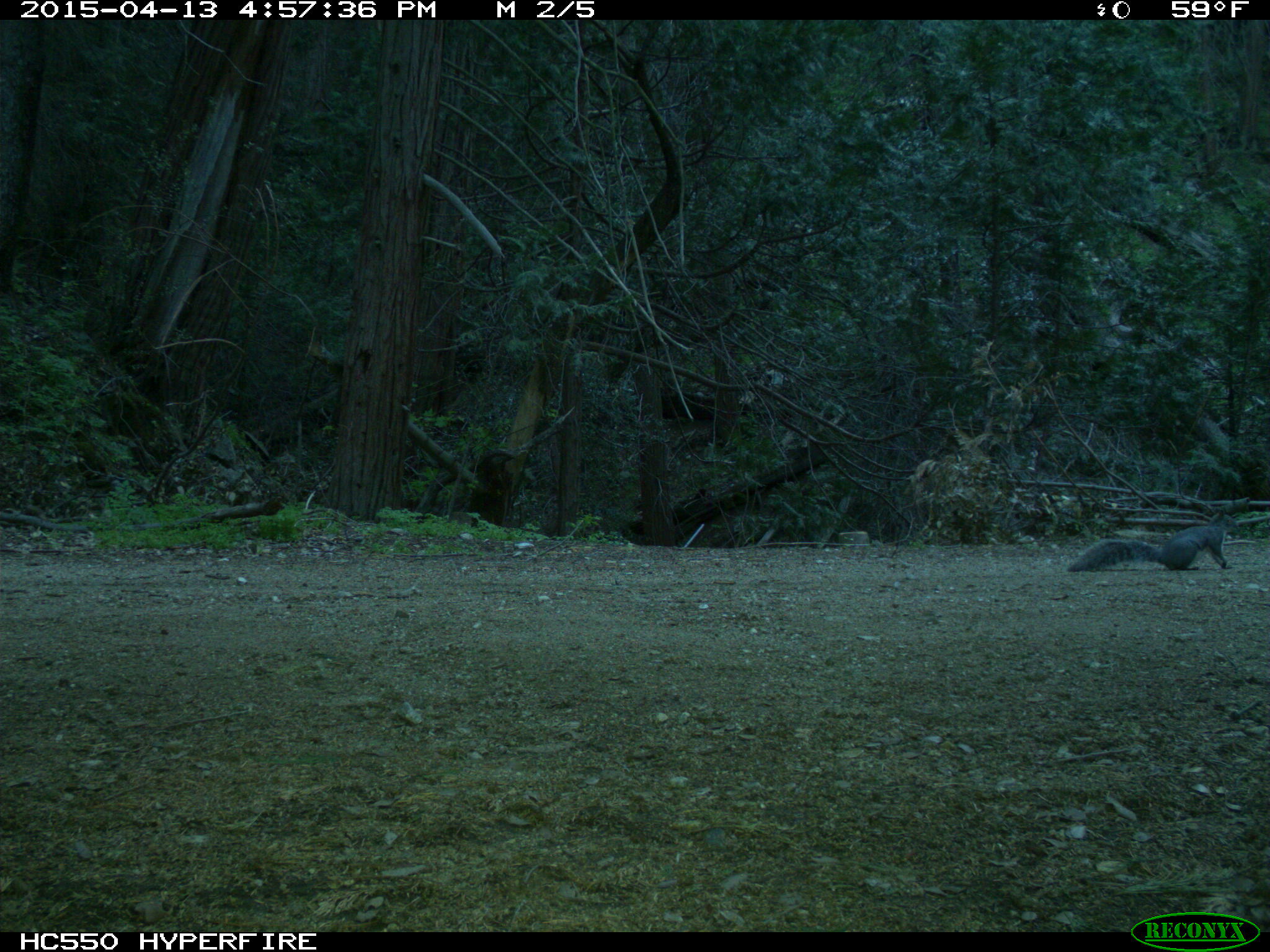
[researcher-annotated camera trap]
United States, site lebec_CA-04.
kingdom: Animalia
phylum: Chordata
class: Mammalia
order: Rodentia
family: Sciuridae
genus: Sciurus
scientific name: Sciurus carolinensis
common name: eastern gray squirrel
Sciurus carolinensis (eastern gray squirrel).